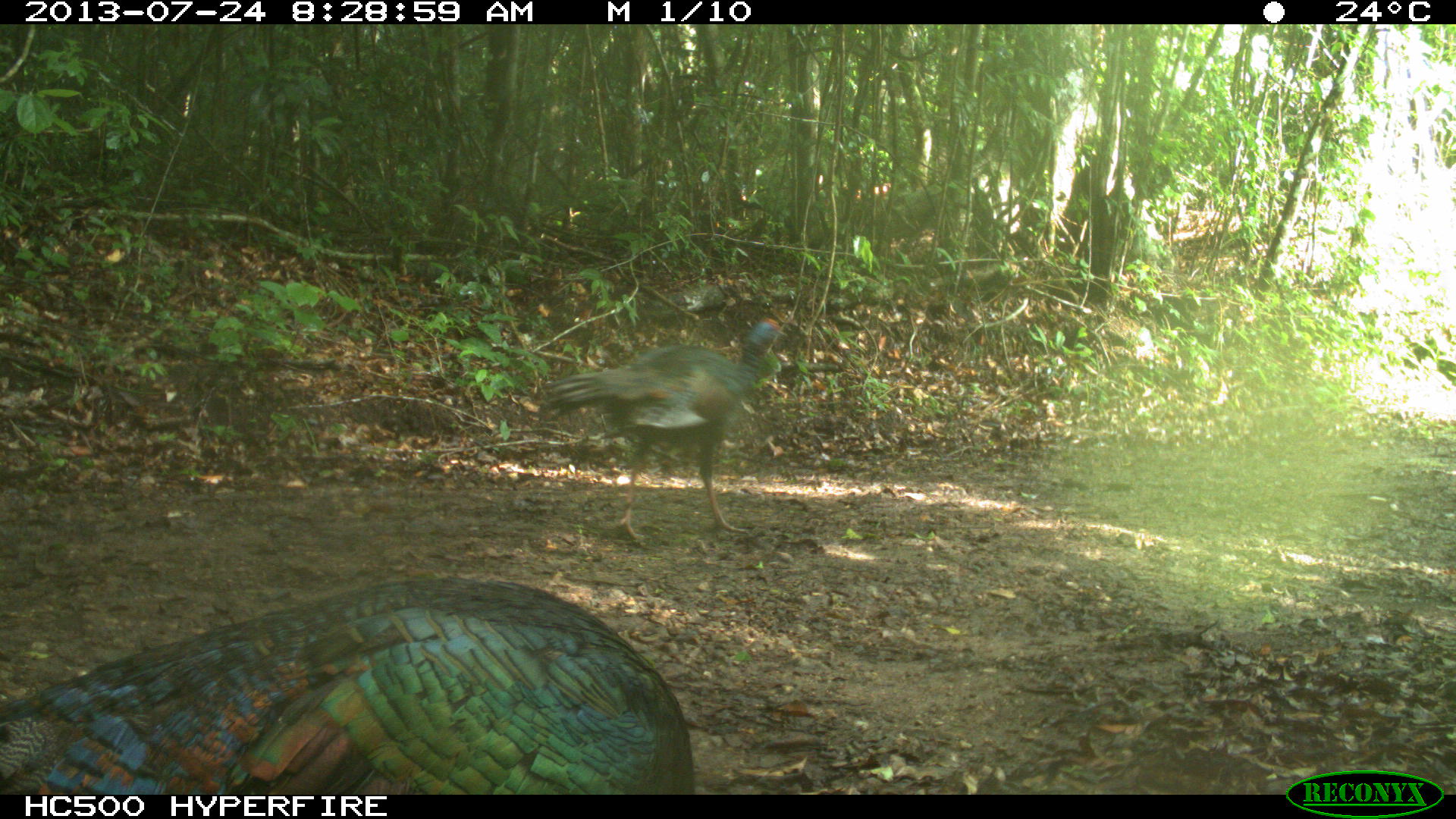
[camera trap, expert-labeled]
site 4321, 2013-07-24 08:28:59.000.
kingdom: Animalia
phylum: Chordata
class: Aves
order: Galliformes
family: Phasianidae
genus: Meleagris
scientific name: Meleagris ocellata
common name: ocellated turkey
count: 3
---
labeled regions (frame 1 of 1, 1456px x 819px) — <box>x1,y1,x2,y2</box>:
meleagris ocellata: <box>0,575,692,792</box>; <box>542,314,787,550</box>